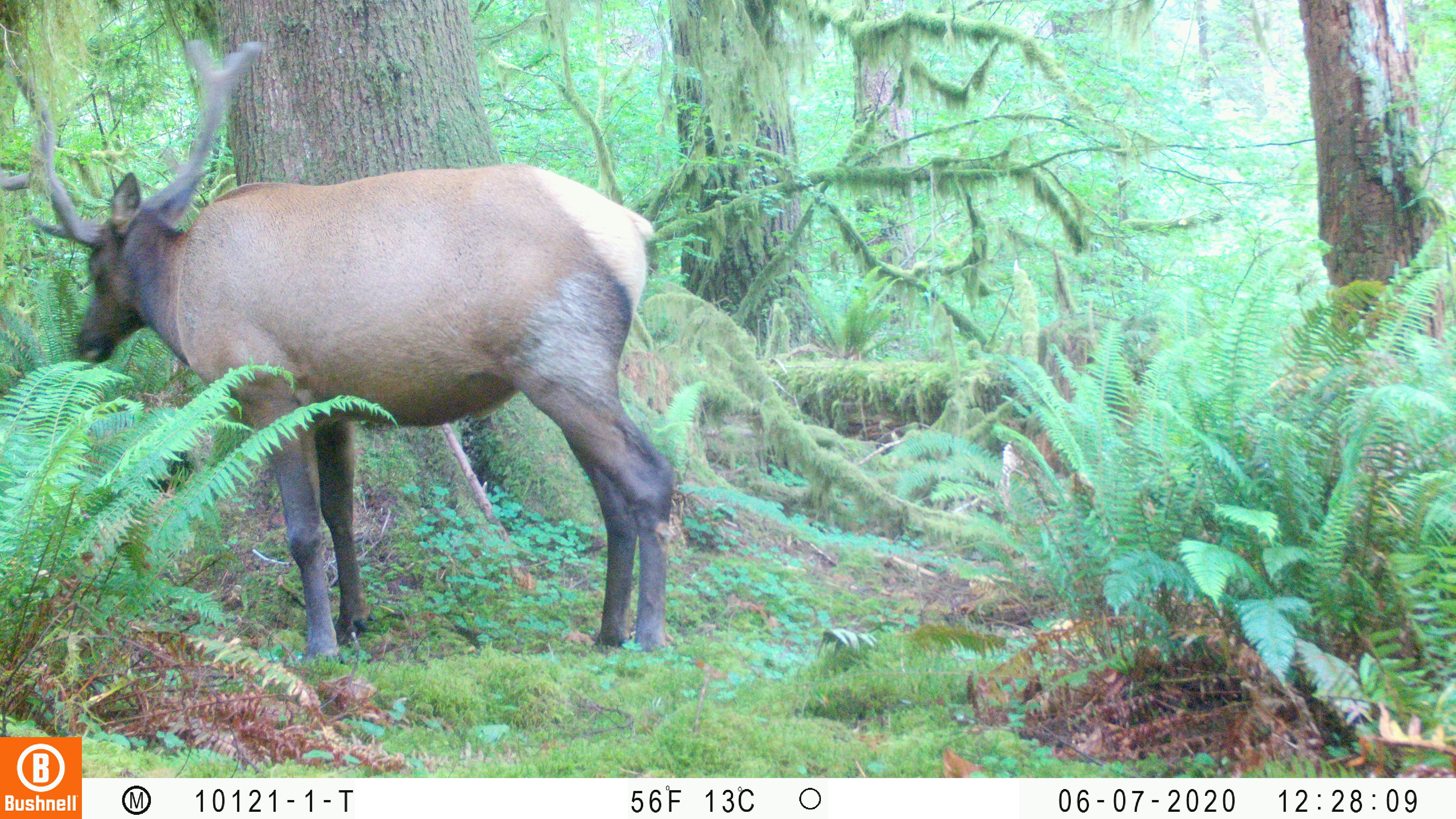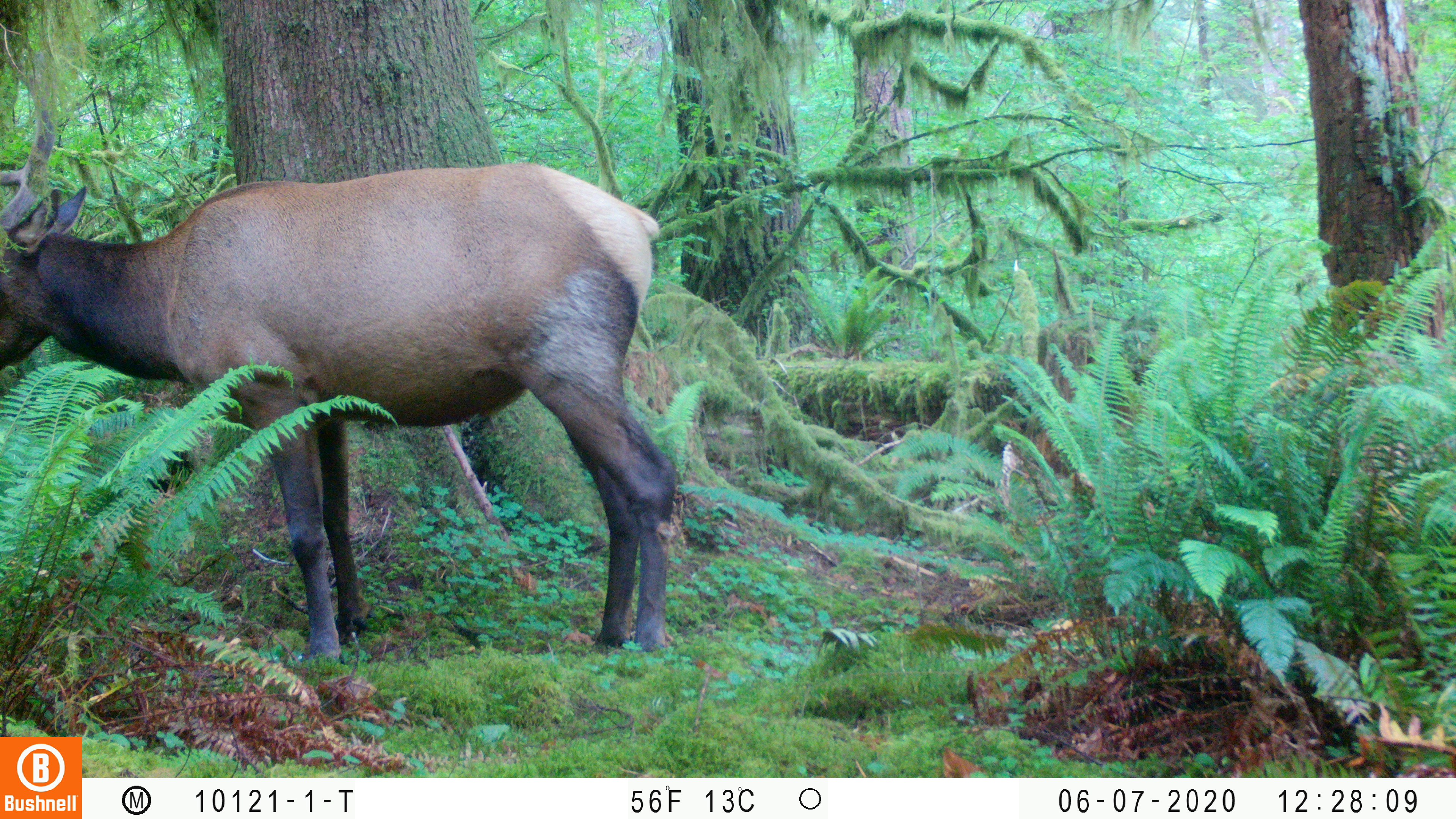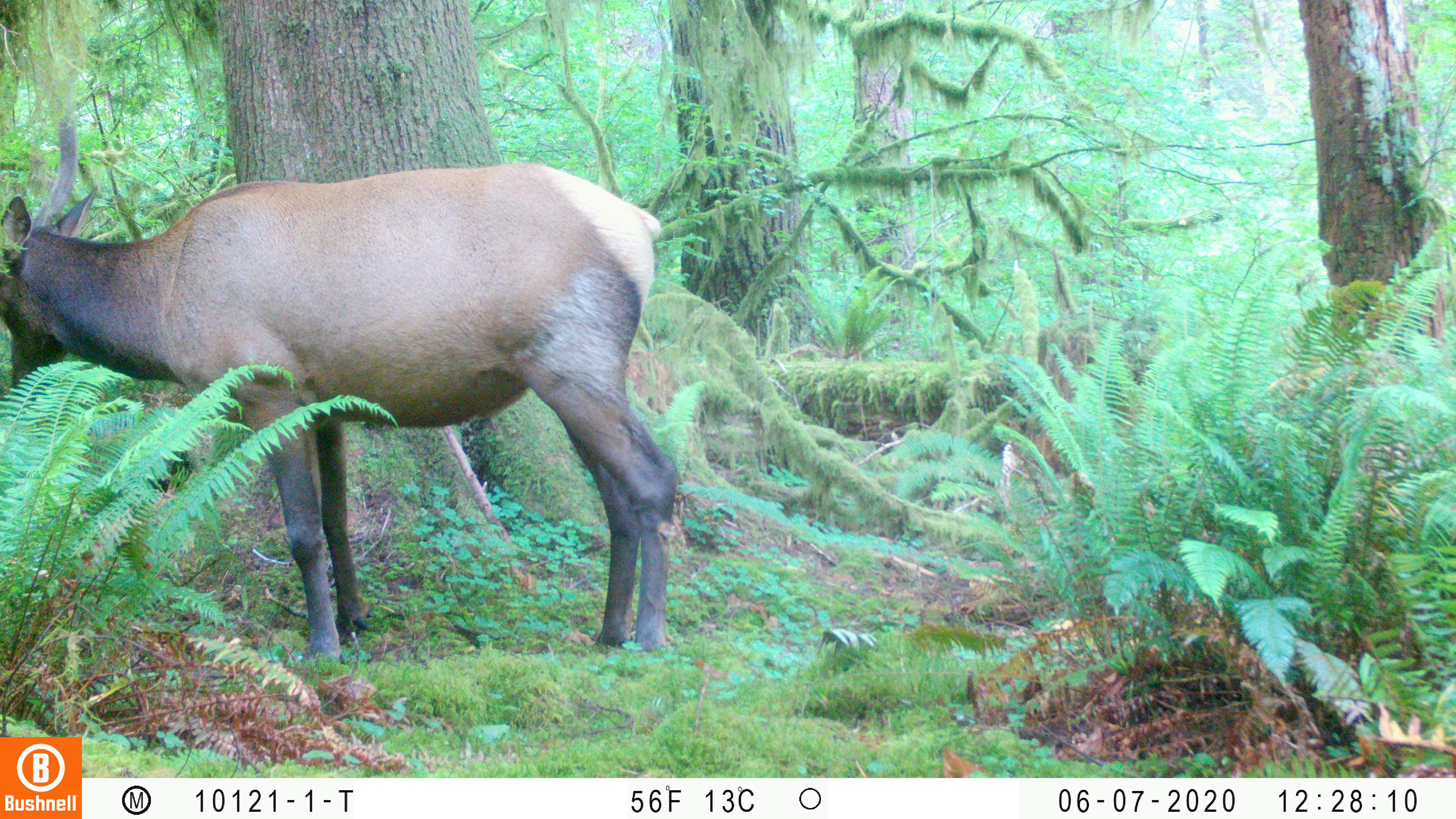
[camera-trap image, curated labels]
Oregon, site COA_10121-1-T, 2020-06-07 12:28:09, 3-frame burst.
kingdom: Animalia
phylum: Chordata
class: Mammalia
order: Artiodactyla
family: Cervidae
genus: Cervus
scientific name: Cervus canadensis roosevelti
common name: roosevelt elk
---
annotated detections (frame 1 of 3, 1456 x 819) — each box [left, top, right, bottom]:
roosevelt elk: [0, 25, 681, 664]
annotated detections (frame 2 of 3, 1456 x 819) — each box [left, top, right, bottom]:
roosevelt elk: [0, 156, 689, 656]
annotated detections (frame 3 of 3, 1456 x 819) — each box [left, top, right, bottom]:
roosevelt elk: [0, 112, 681, 668]